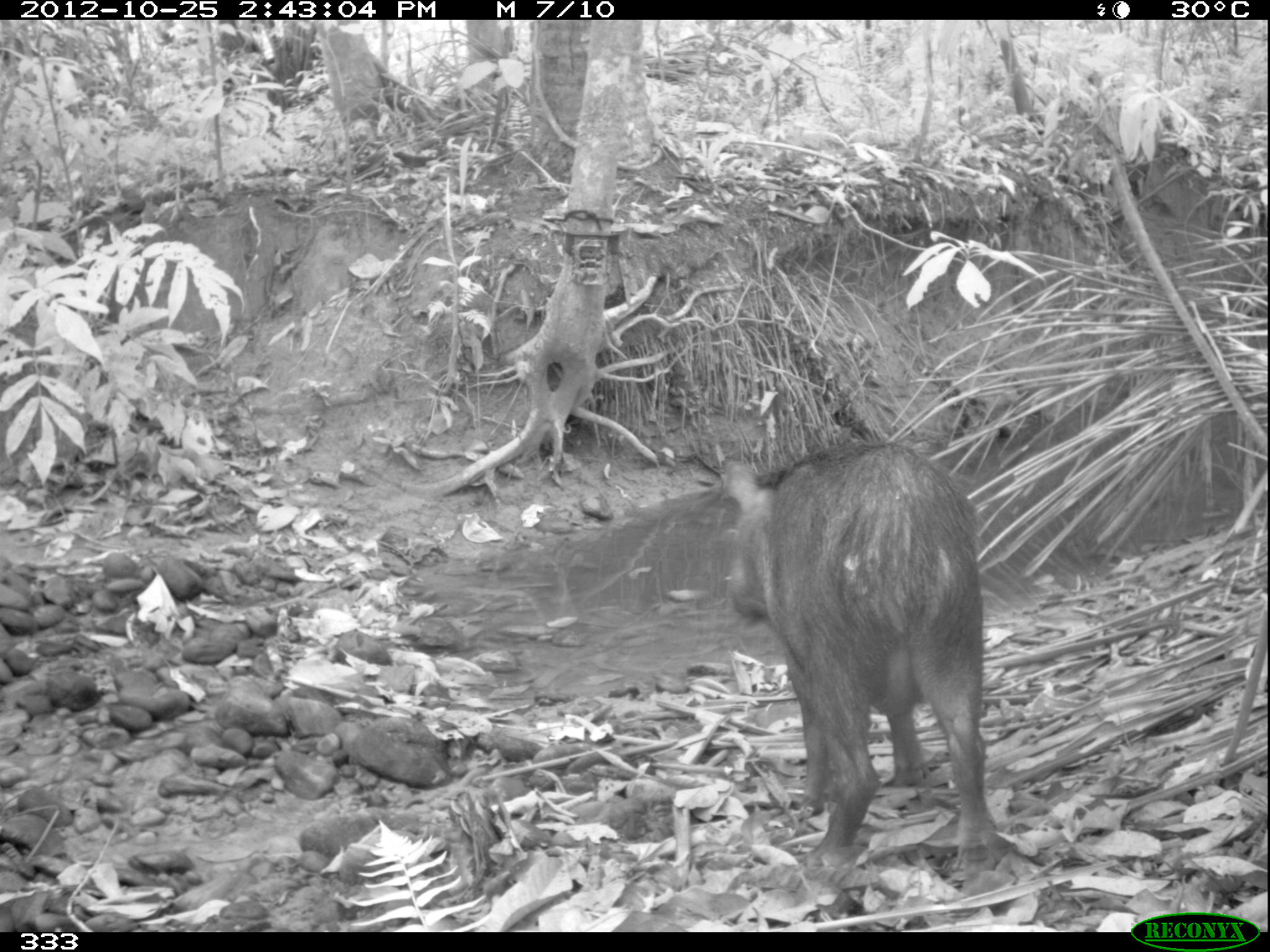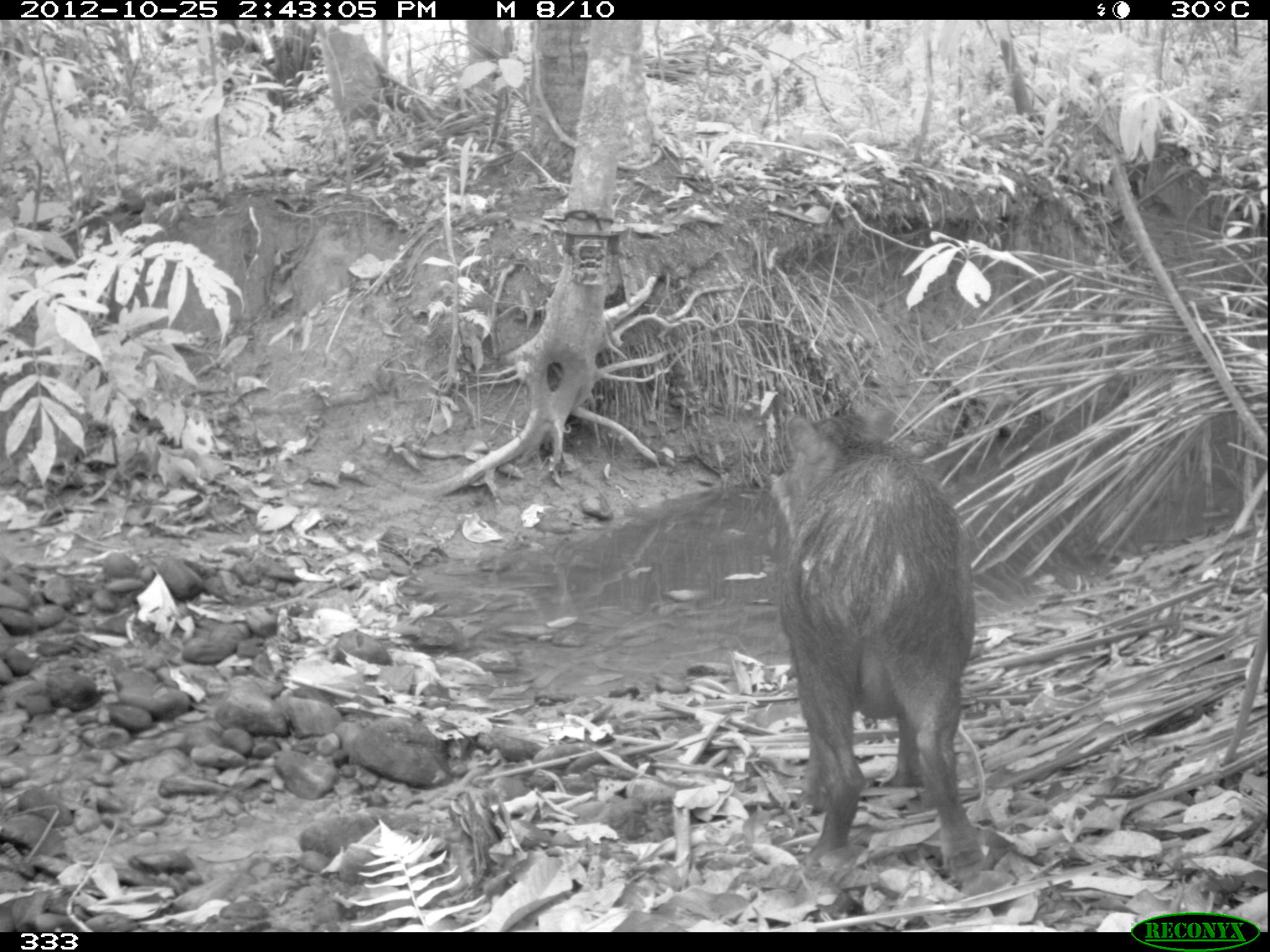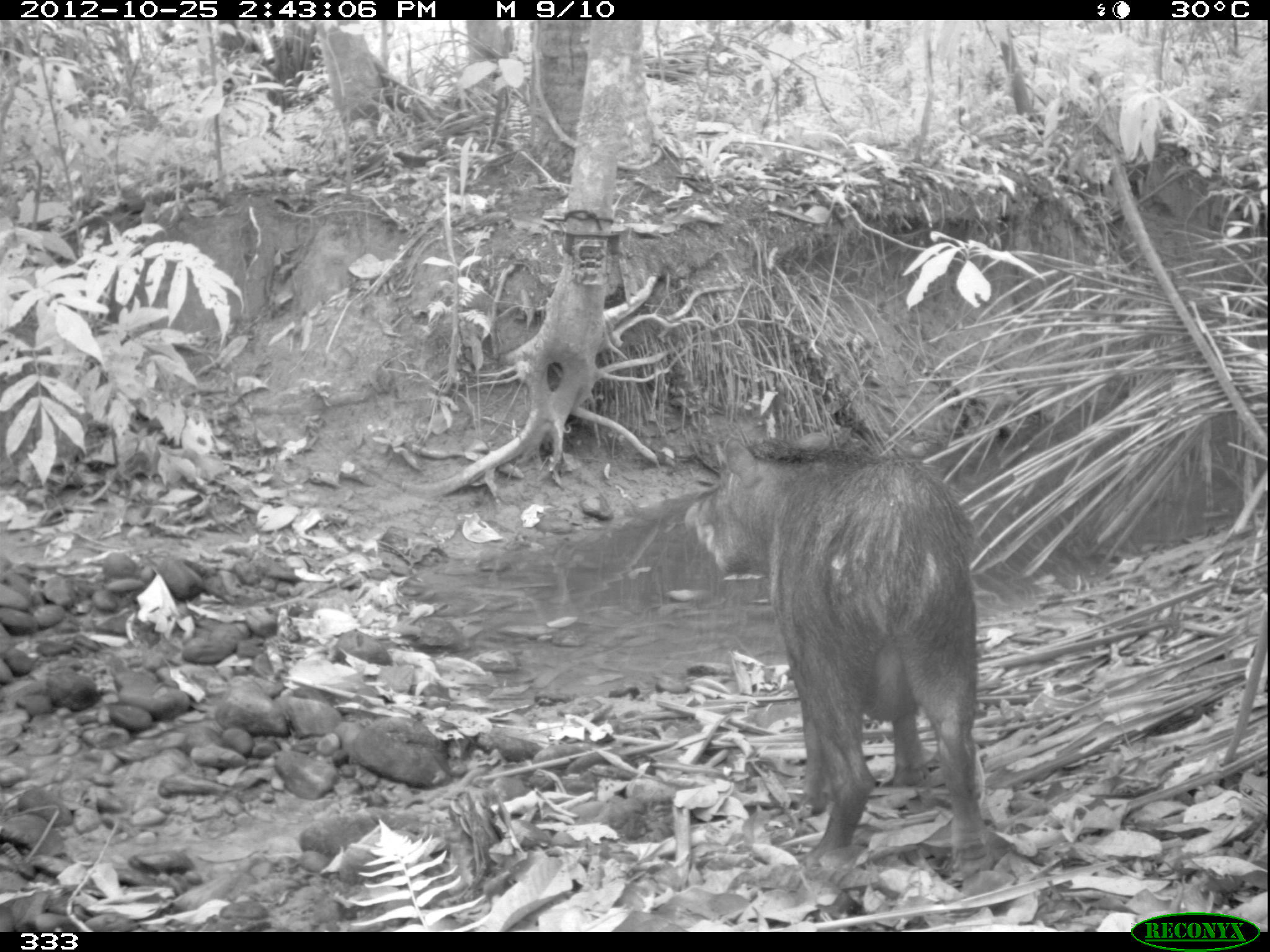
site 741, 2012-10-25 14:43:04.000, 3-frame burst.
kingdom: Animalia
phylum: Chordata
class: Mammalia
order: Artiodactyla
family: Tayassuidae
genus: Tayassu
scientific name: Tayassu pecari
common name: white-lipped peccary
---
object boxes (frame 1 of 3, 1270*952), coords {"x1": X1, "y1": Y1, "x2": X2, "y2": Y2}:
tayassu pecari: {"x1": 718, "y1": 435, "x2": 997, "y2": 874}